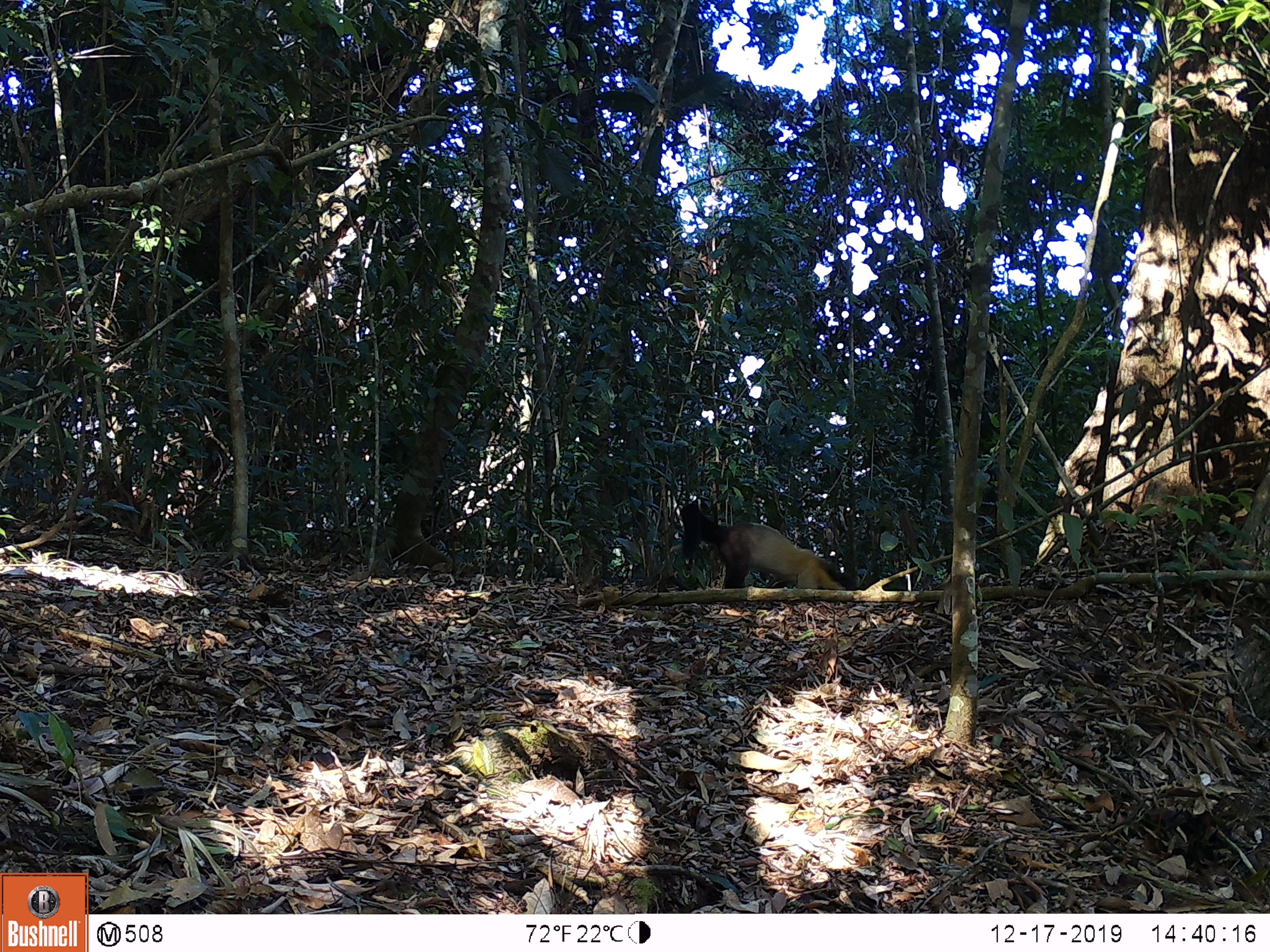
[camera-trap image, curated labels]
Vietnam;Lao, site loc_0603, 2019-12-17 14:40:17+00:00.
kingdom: Animalia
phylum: Chordata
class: Mammalia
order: Carnivora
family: Mustelidae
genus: Martes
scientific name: Martes flavigula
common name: yellow-throated marten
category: yellow throated marten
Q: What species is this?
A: Yellow throated marten (yellow-throated marten) (Martes flavigula).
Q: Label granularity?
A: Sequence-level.